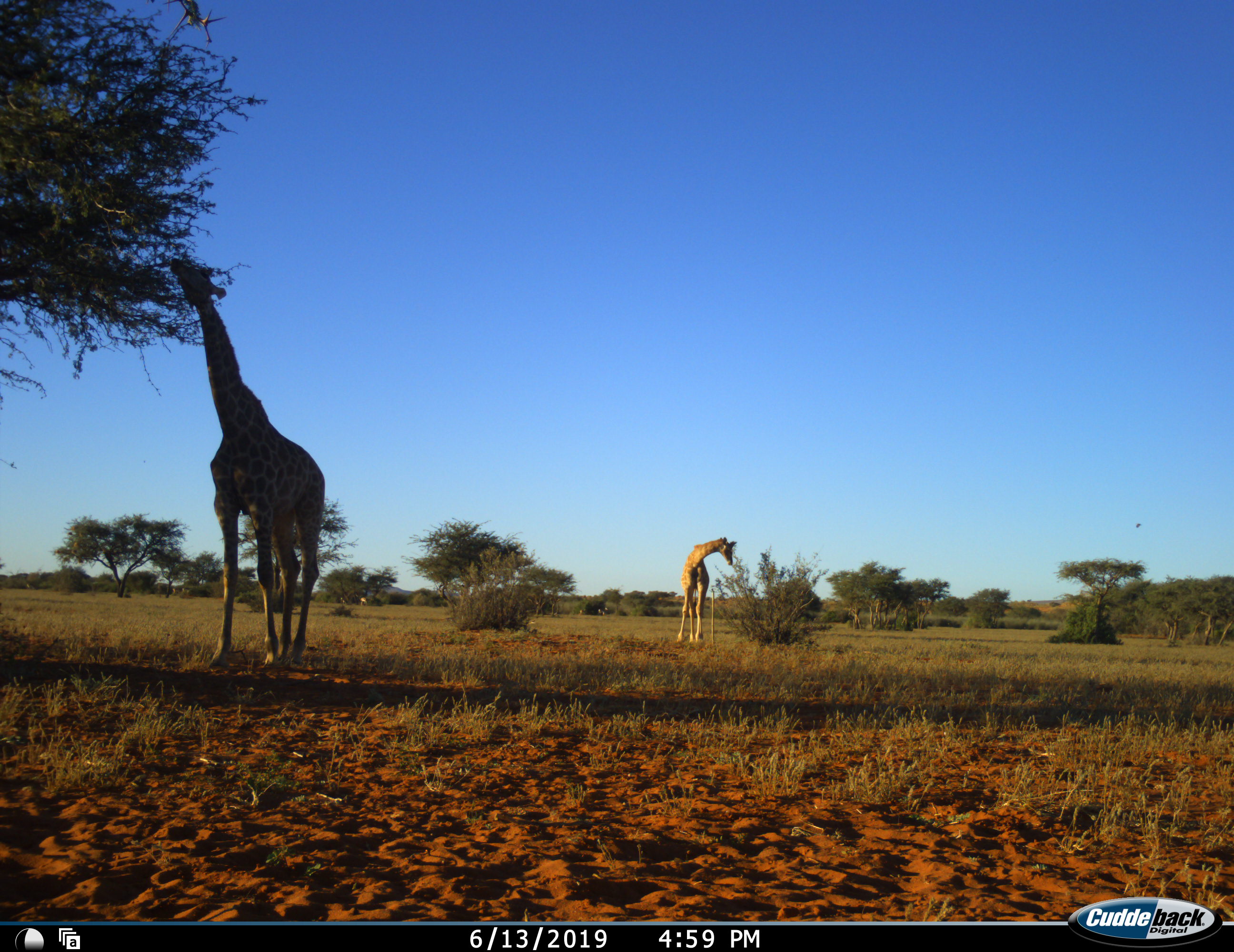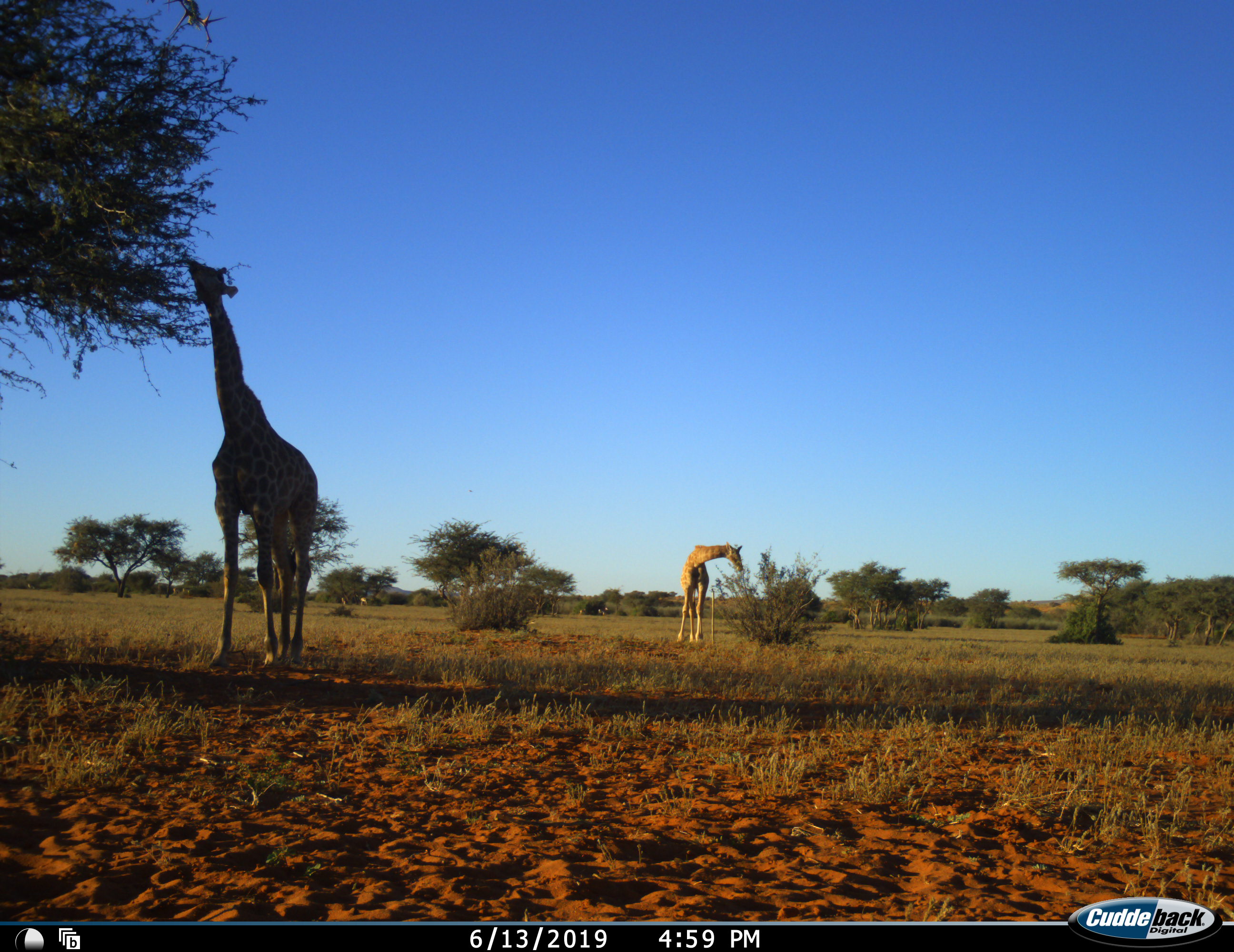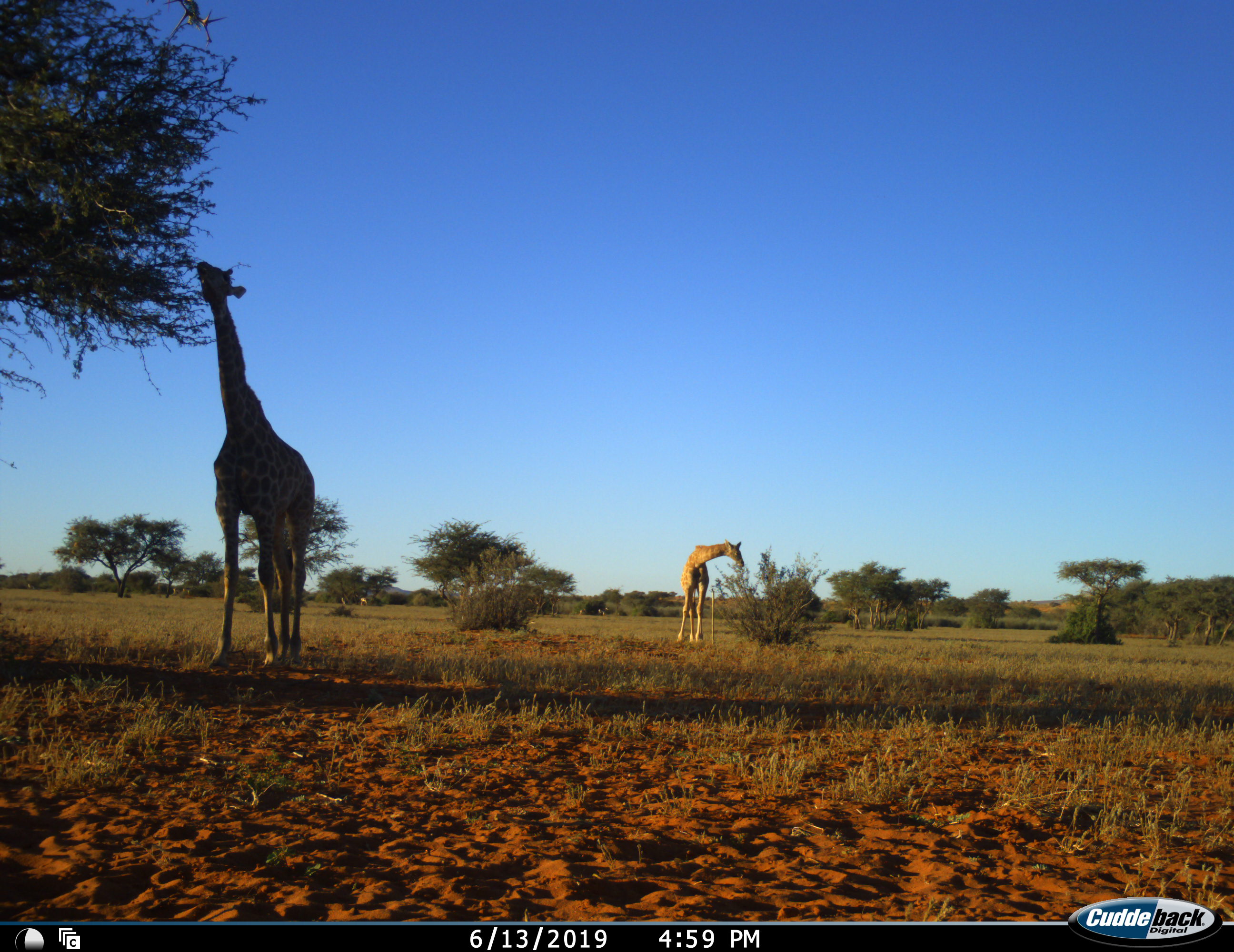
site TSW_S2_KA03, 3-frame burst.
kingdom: Animalia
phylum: Chordata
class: Mammalia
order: Artiodactyla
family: Giraffidae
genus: Giraffa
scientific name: Giraffa camelopardalis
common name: giraffe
Giraffe (Giraffa camelopardalis), count 2. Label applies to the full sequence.